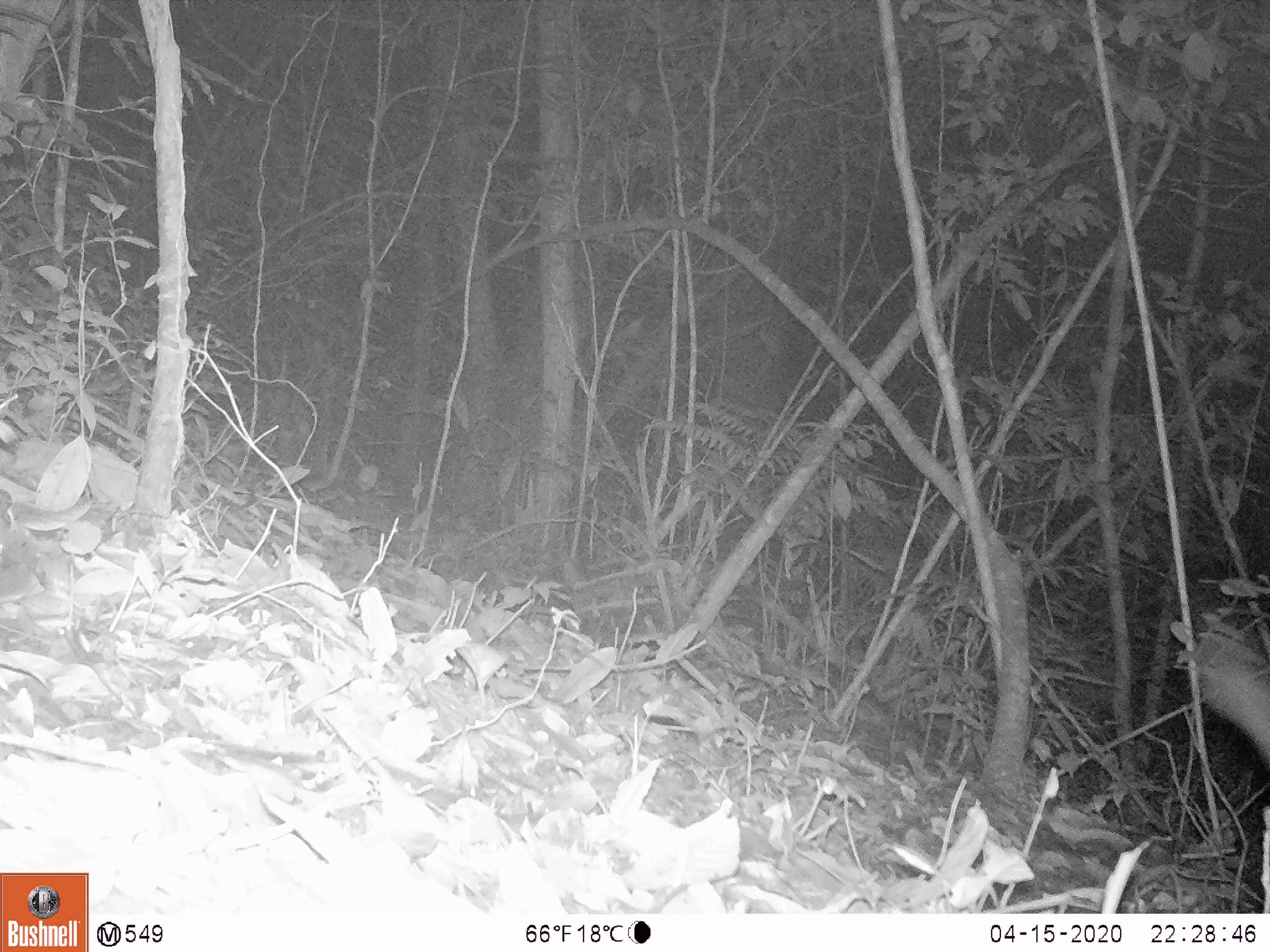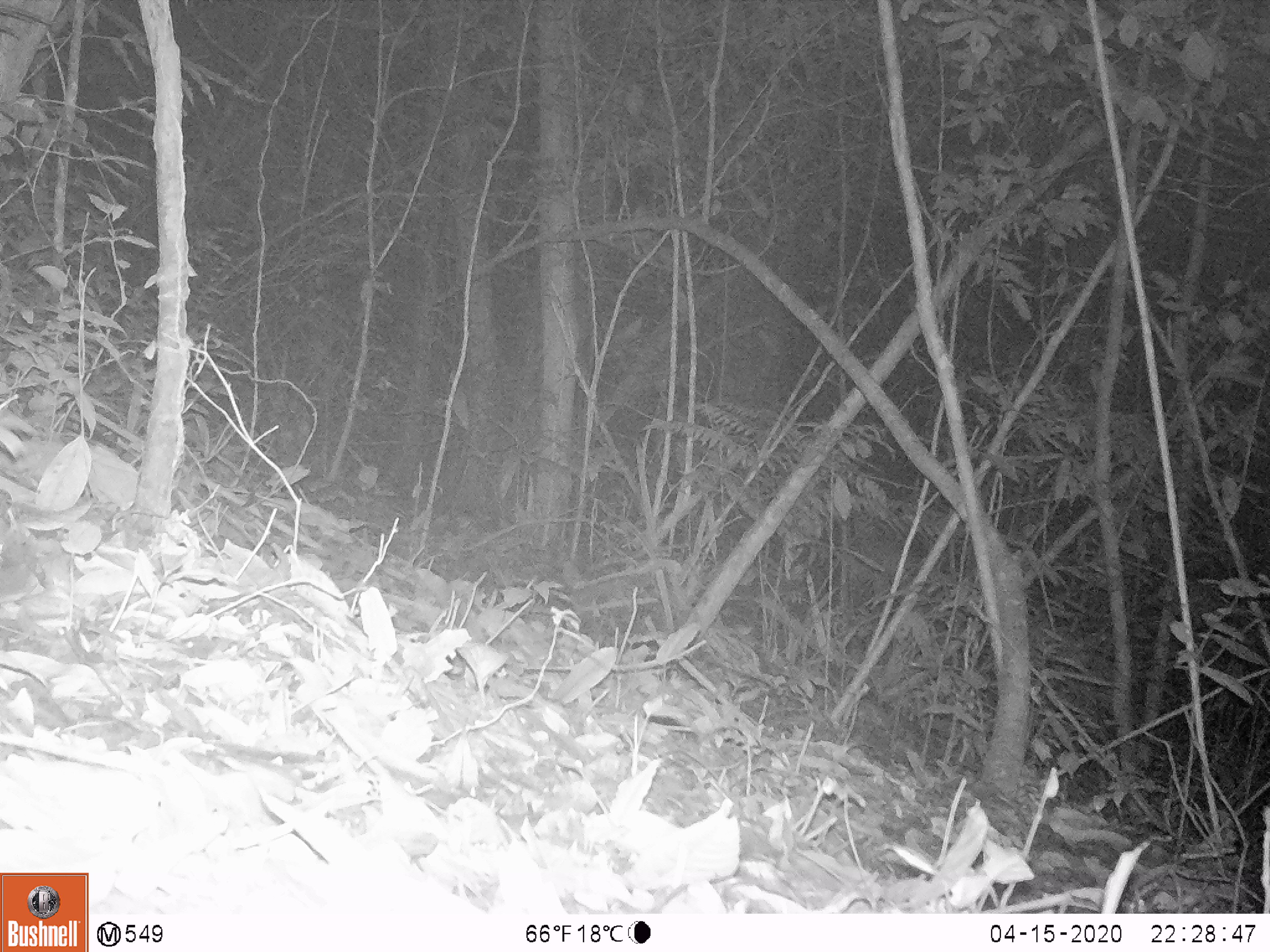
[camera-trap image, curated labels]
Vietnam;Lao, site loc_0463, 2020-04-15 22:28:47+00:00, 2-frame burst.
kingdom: Animalia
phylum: Chordata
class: Mammalia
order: Carnivora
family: Viverridae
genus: Paguma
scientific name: Paguma larvata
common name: masked palm civet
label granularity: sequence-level